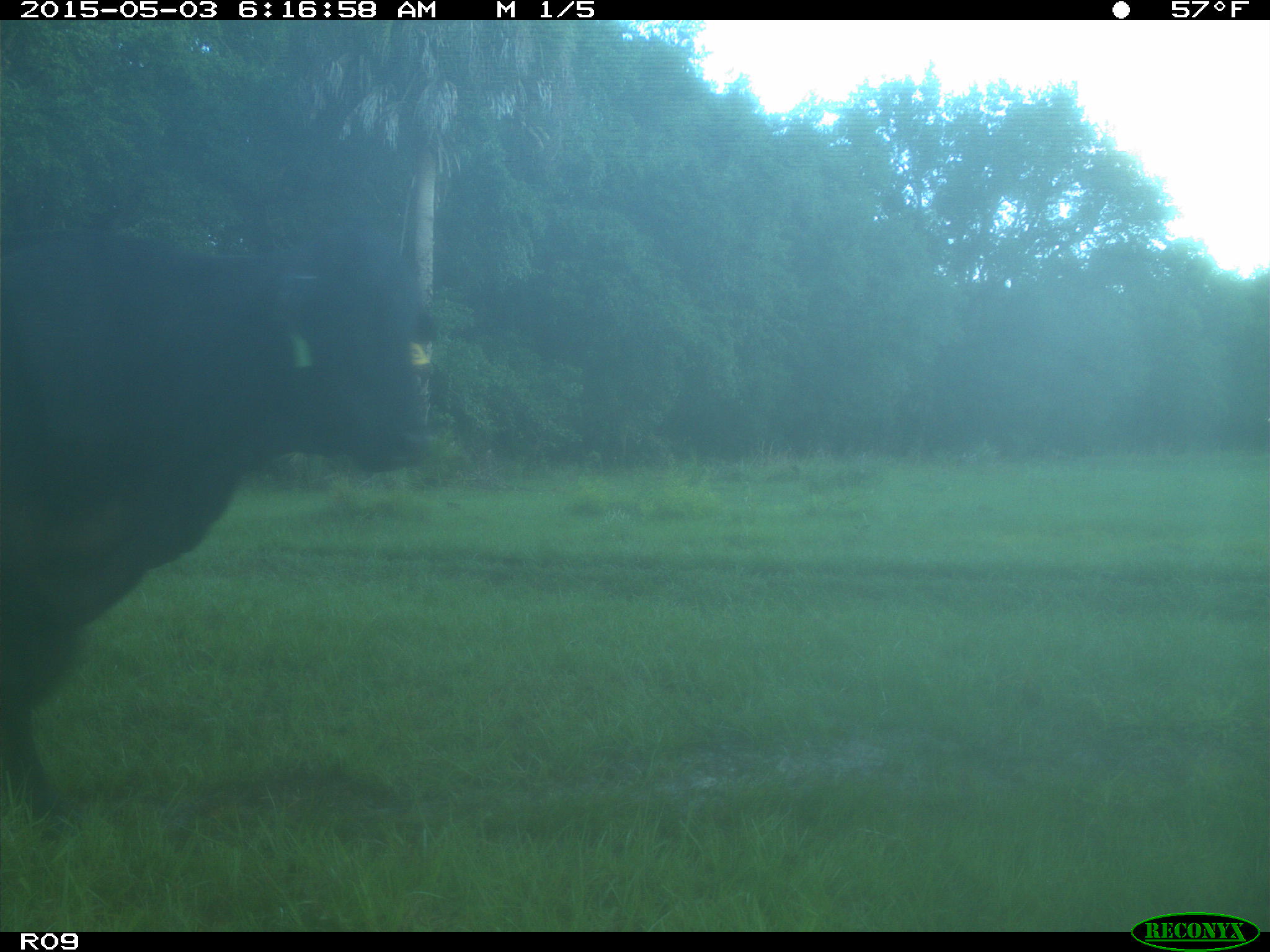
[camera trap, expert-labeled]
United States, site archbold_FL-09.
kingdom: Animalia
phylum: Chordata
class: Mammalia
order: Artiodactyla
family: Bovidae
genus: Bos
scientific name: Bos taurus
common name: domestic cow